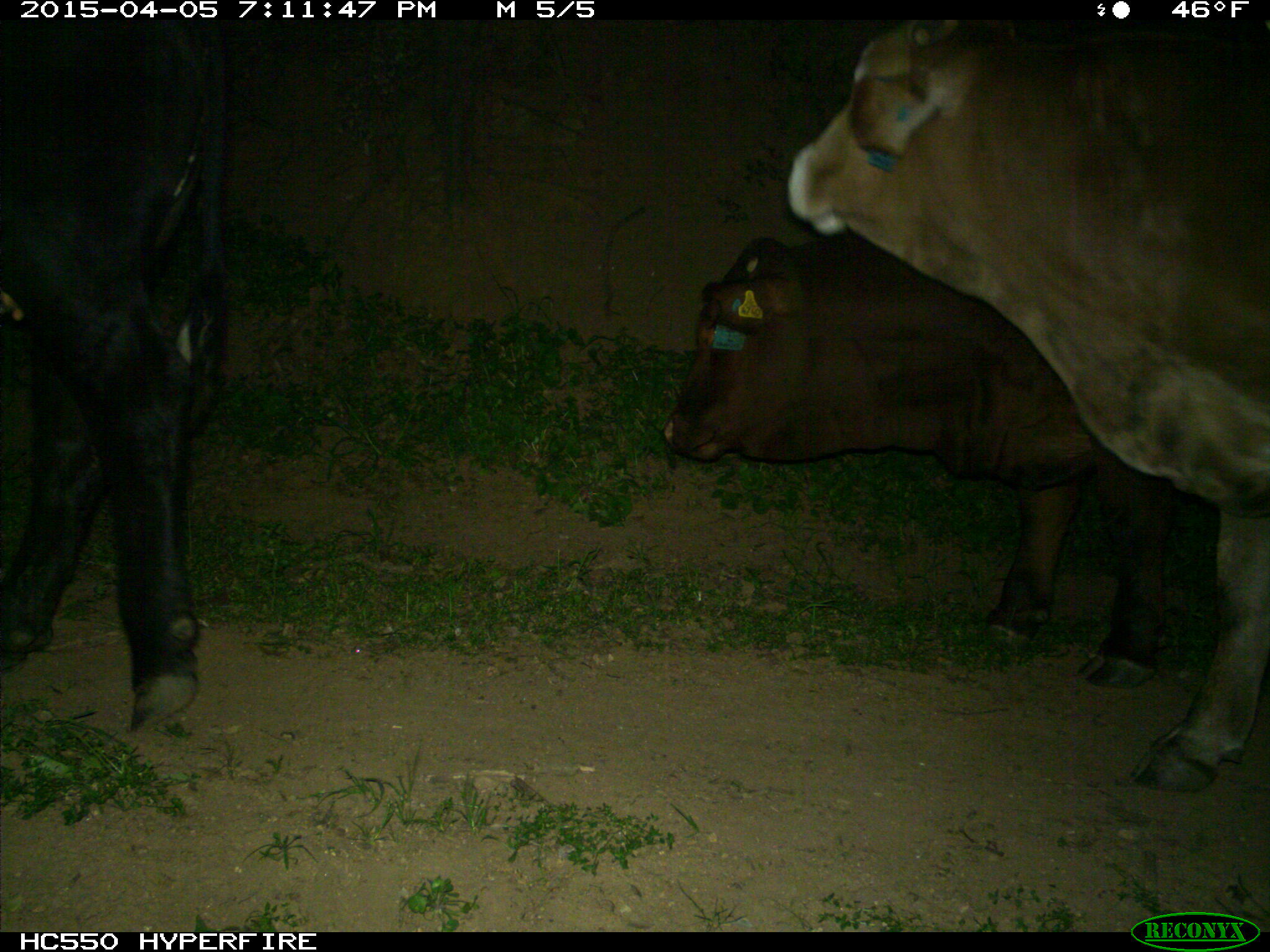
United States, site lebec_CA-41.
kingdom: Animalia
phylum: Chordata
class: Mammalia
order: Artiodactyla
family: Bovidae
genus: Bos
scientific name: Bos taurus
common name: domestic cow